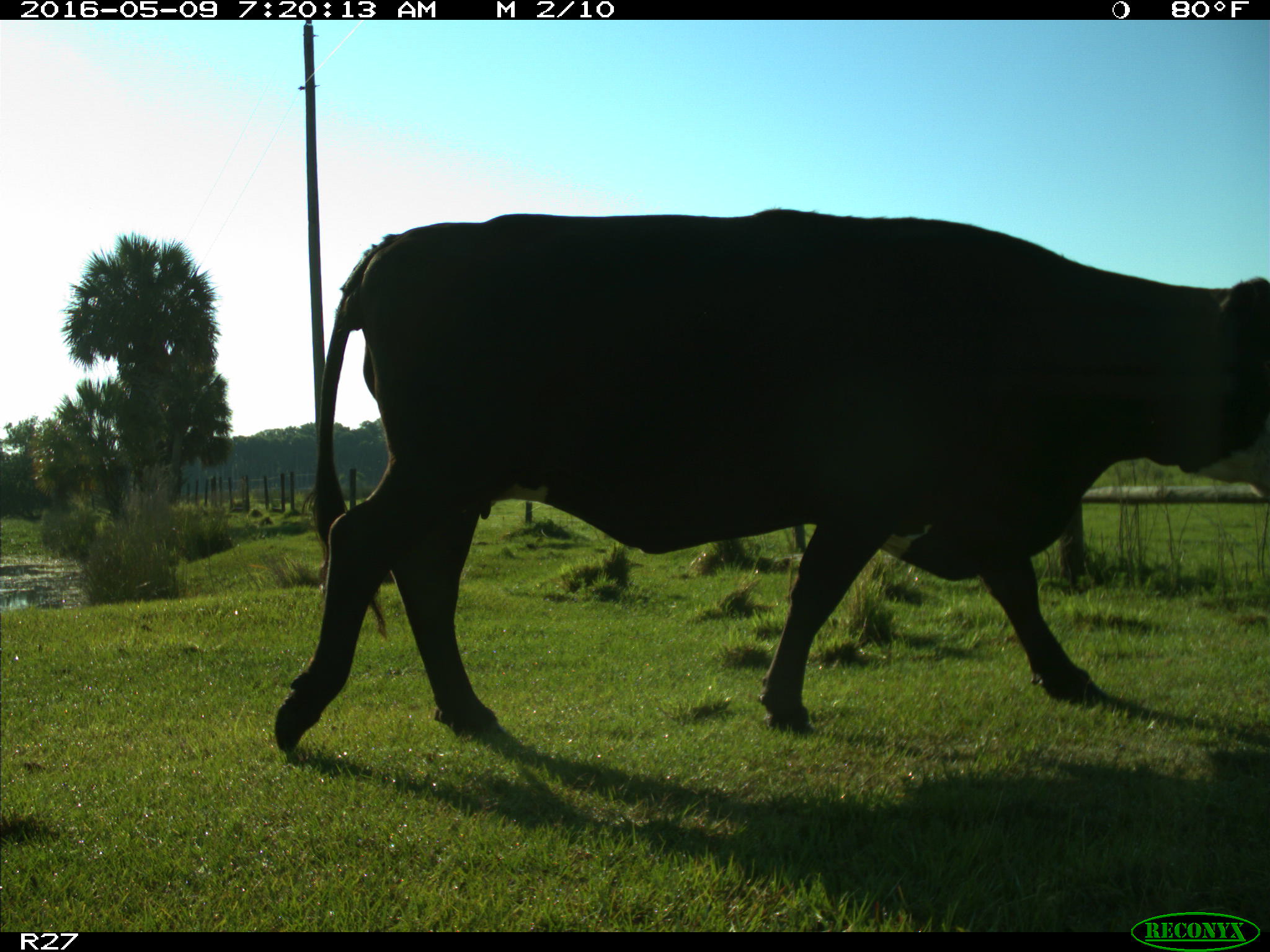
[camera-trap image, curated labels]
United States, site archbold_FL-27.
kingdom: Animalia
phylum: Chordata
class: Mammalia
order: Artiodactyla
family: Bovidae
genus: Bos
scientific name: Bos taurus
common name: domestic cow